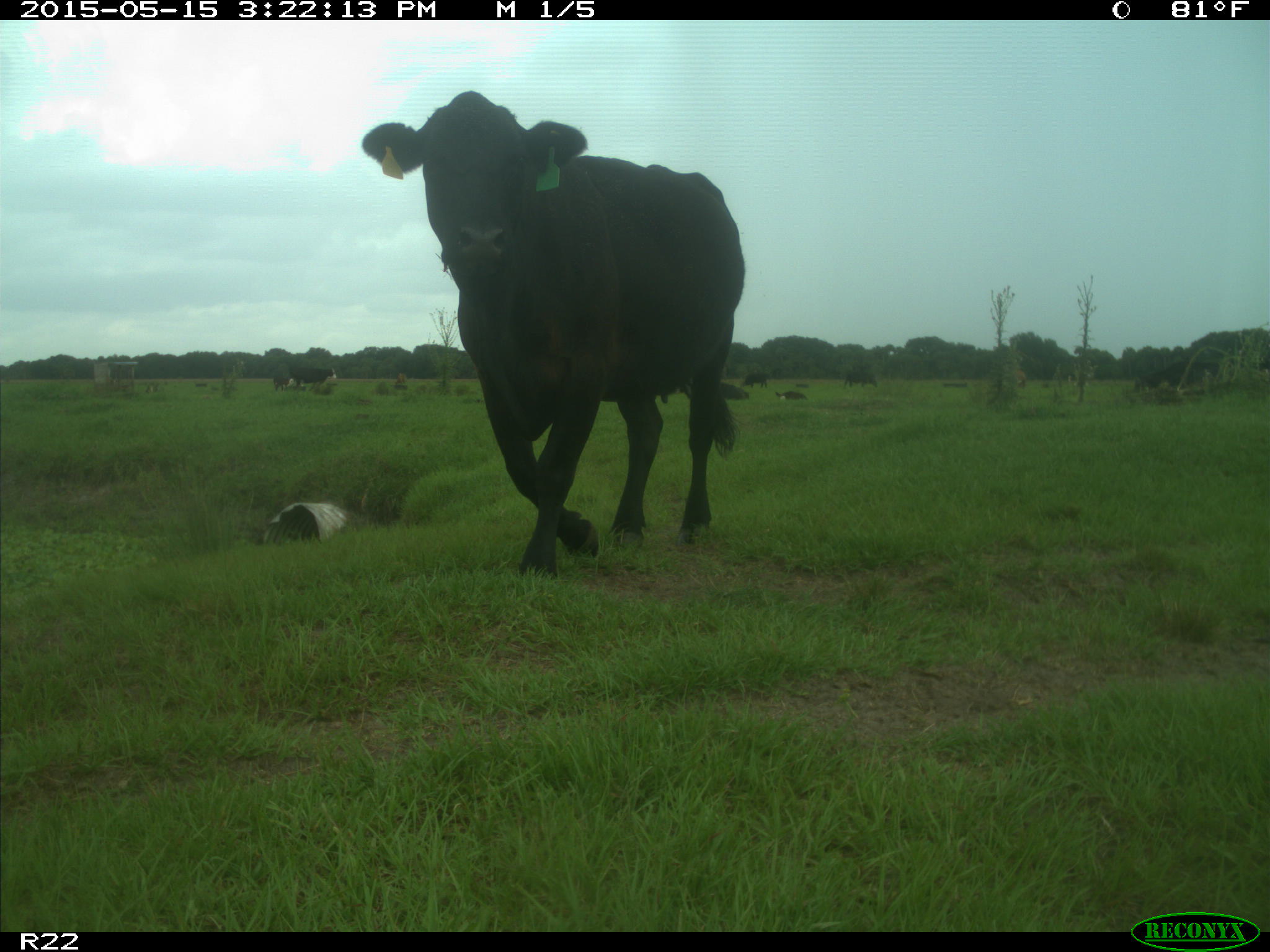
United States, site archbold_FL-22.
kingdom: Animalia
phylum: Chordata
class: Mammalia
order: Artiodactyla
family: Bovidae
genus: Bos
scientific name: Bos taurus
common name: domestic cow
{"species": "Bos taurus (domestic cow)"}